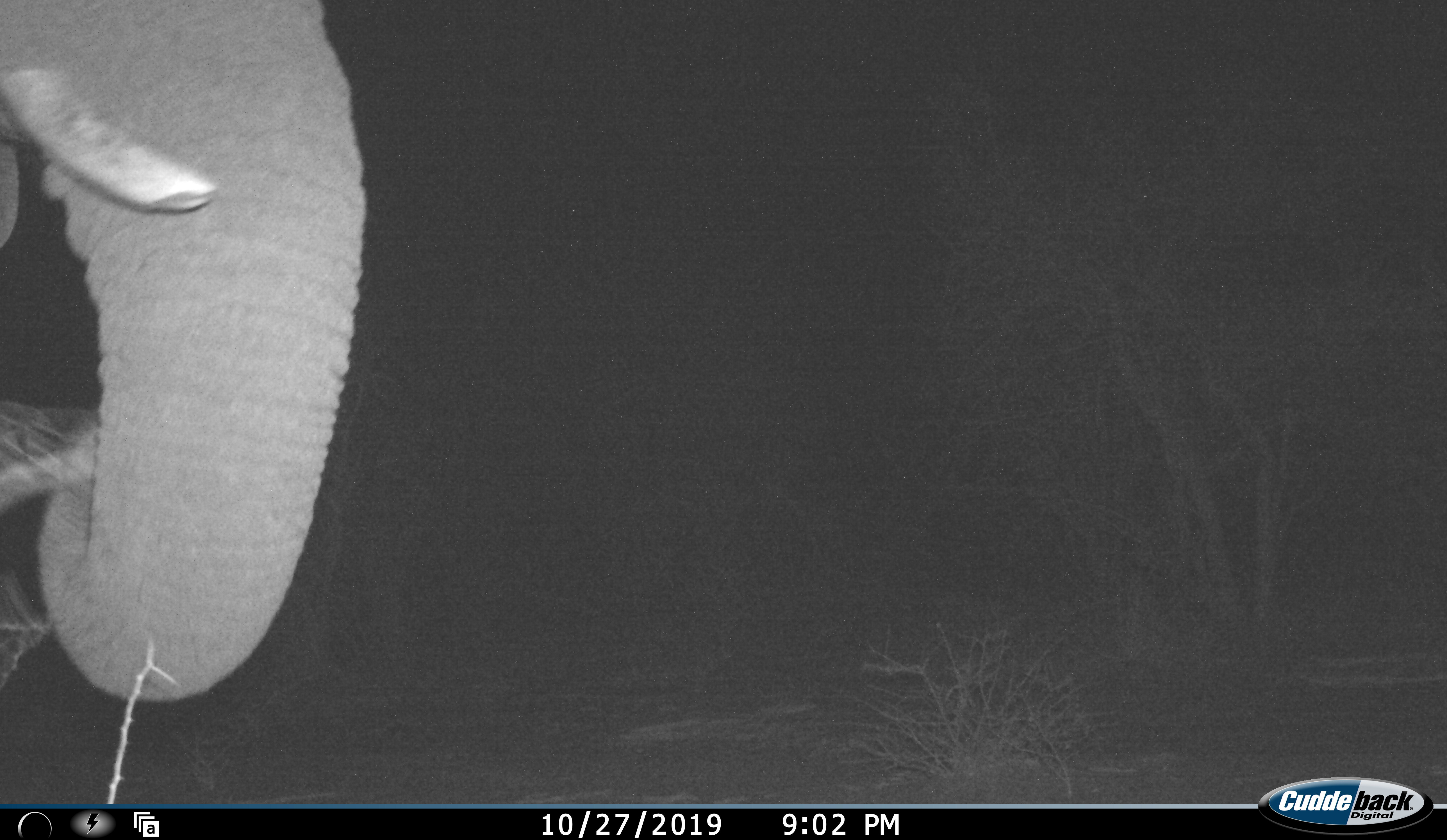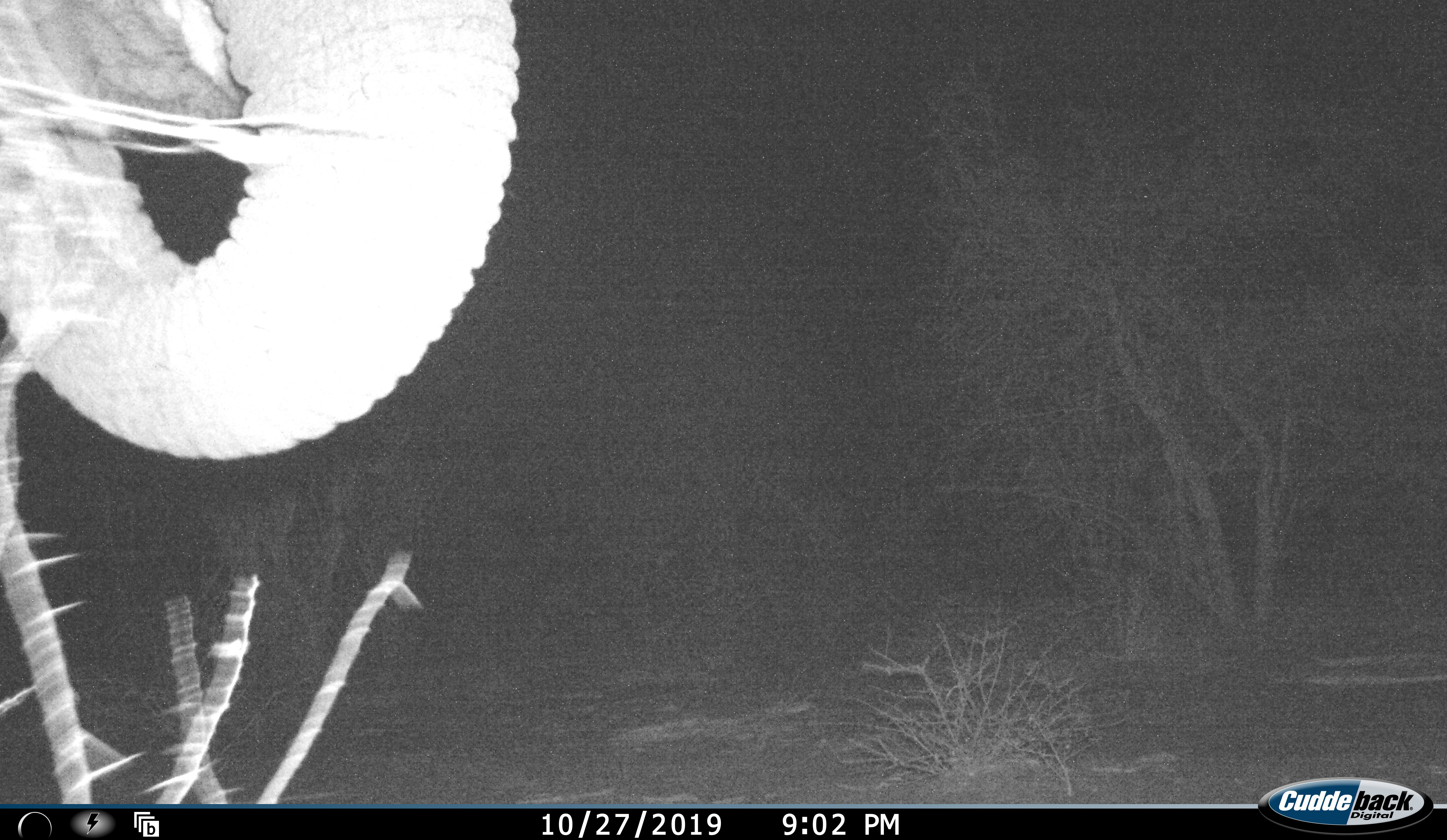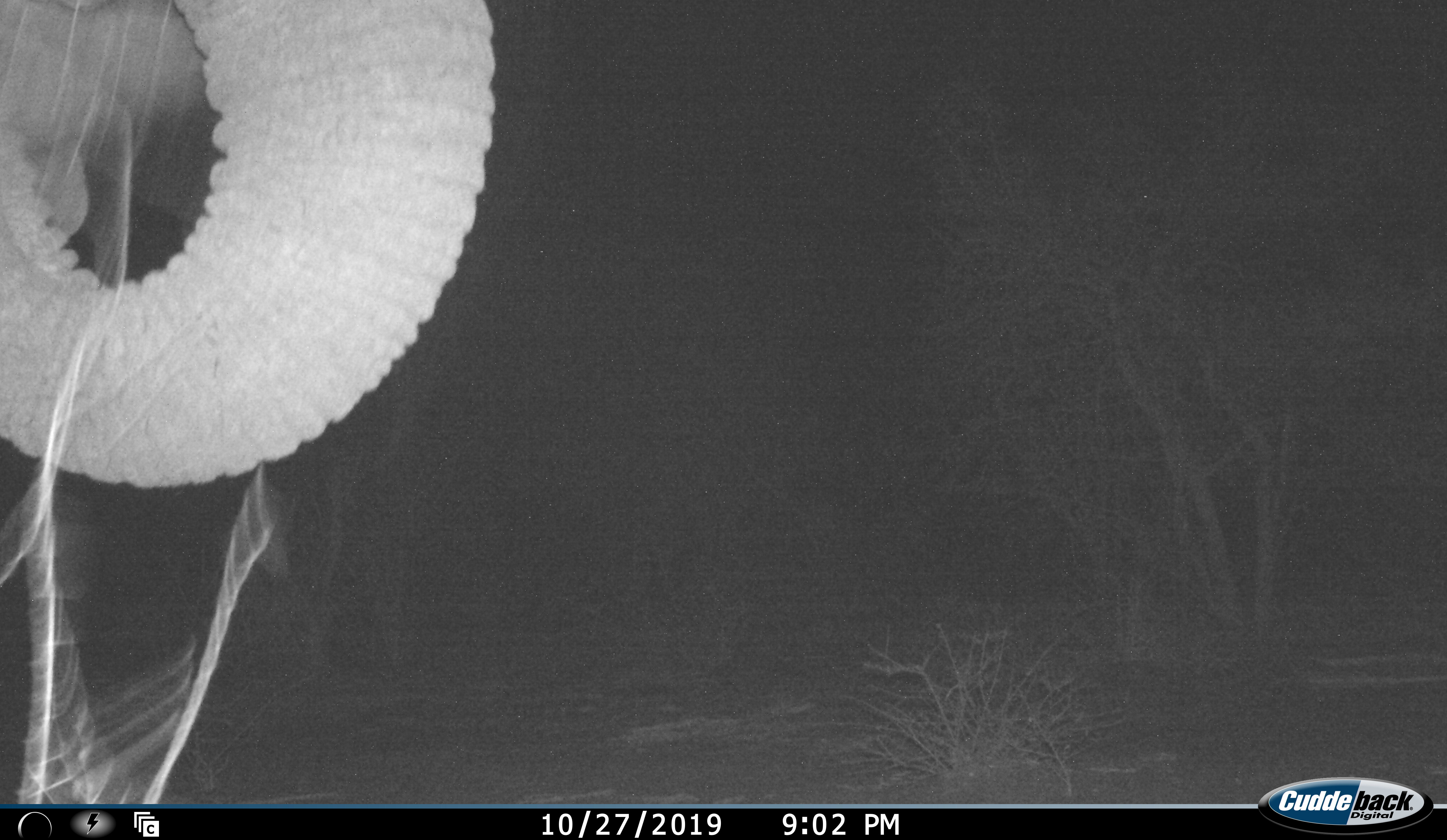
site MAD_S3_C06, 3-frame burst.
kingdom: Animalia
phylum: Chordata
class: Mammalia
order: Proboscidea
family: Elephantidae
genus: Loxodonta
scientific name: Loxodonta africana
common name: african bush elephant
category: elephant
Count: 1.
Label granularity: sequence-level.